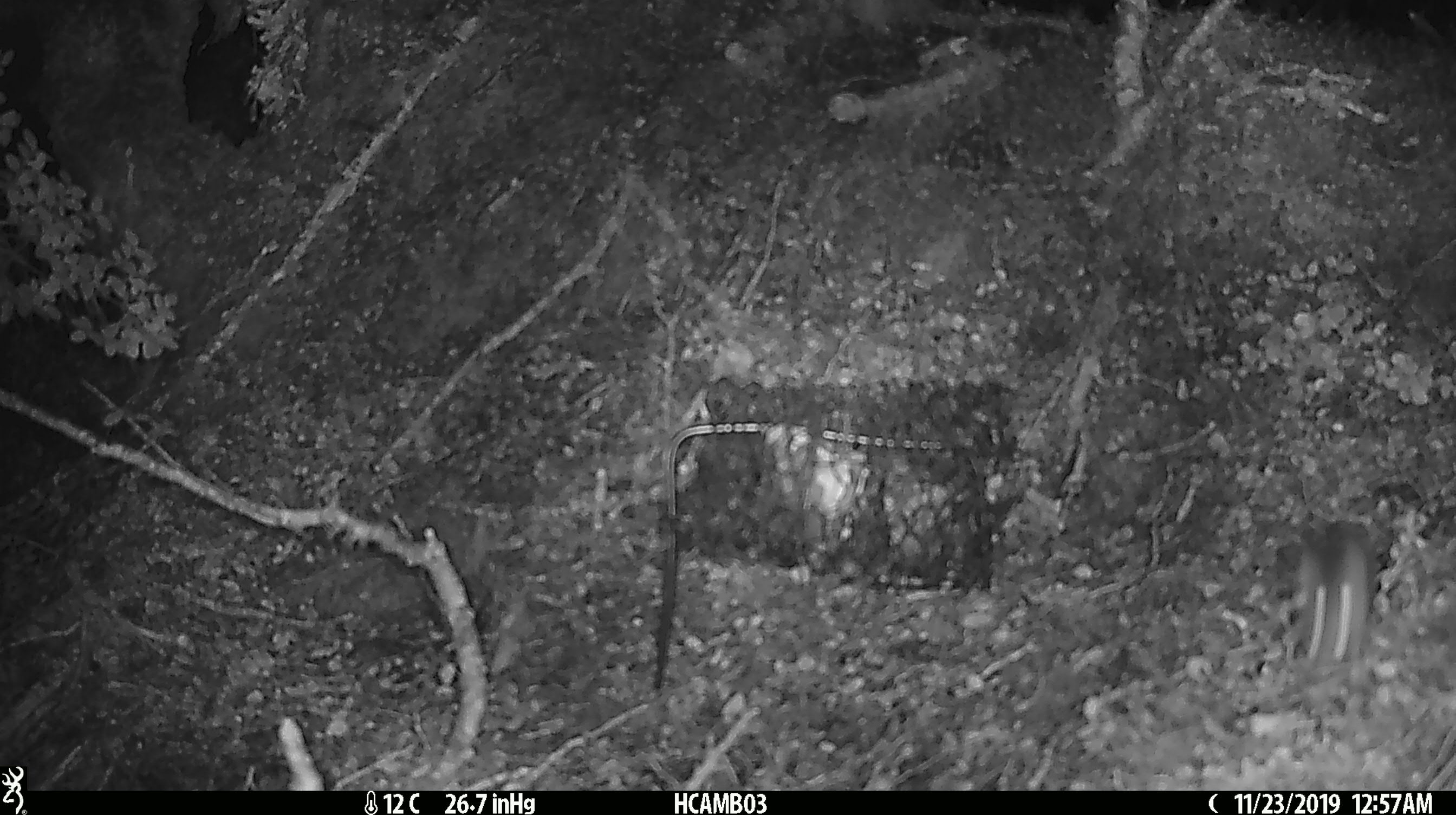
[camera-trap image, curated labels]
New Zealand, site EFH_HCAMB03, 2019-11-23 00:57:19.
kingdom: Animalia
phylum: Chordata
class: Mammalia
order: Rodentia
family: Muridae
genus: Mus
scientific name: Mus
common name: mouse